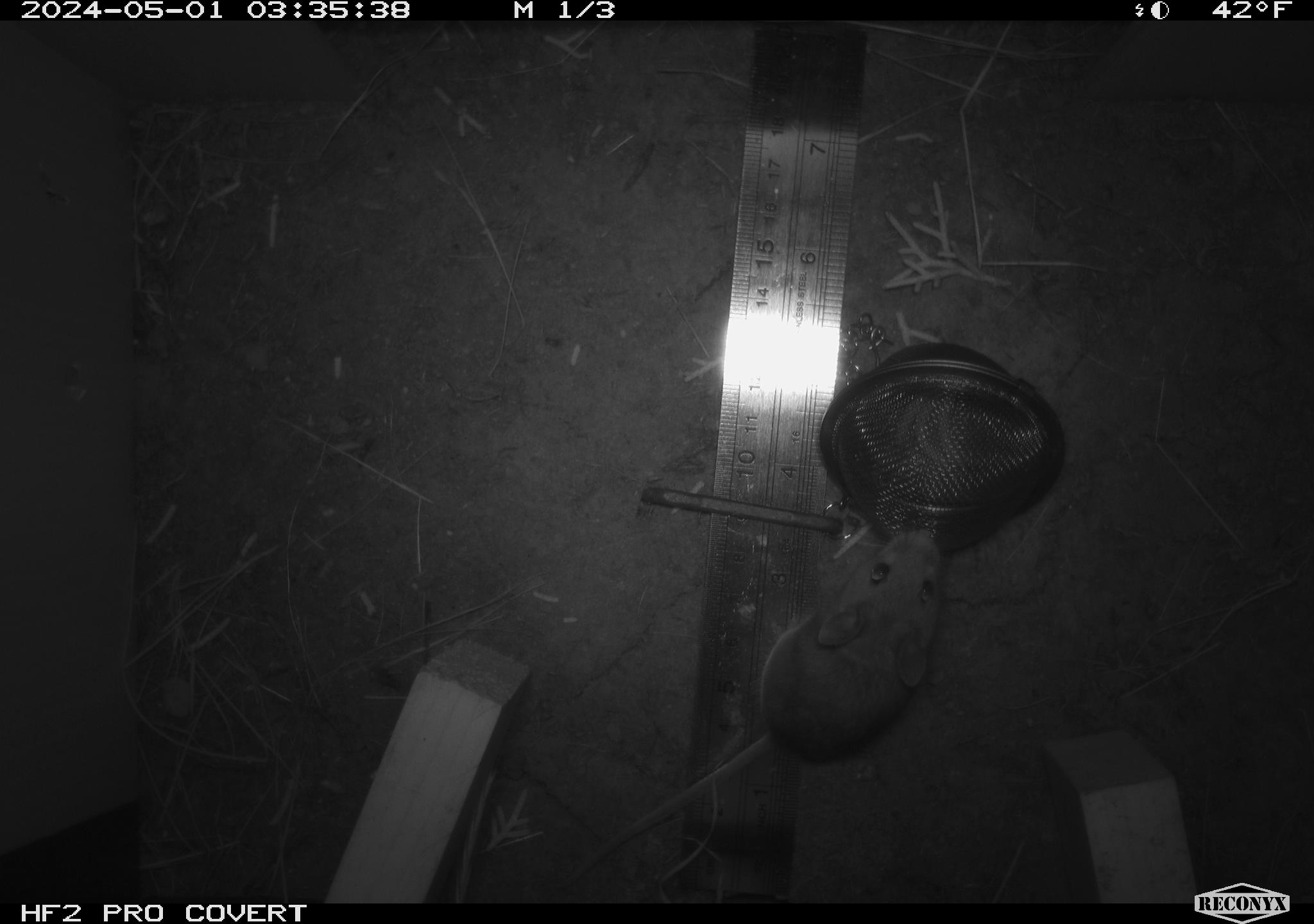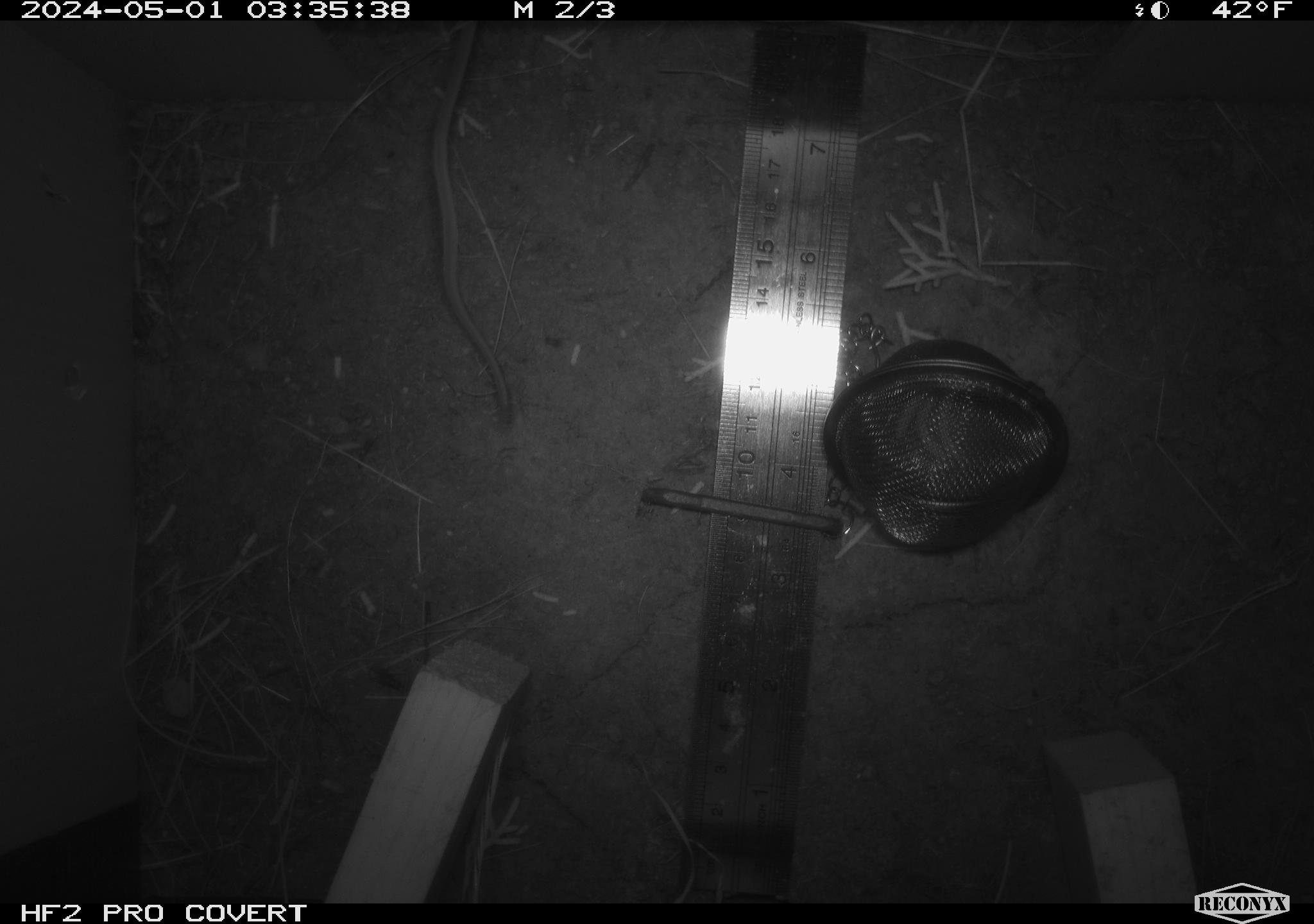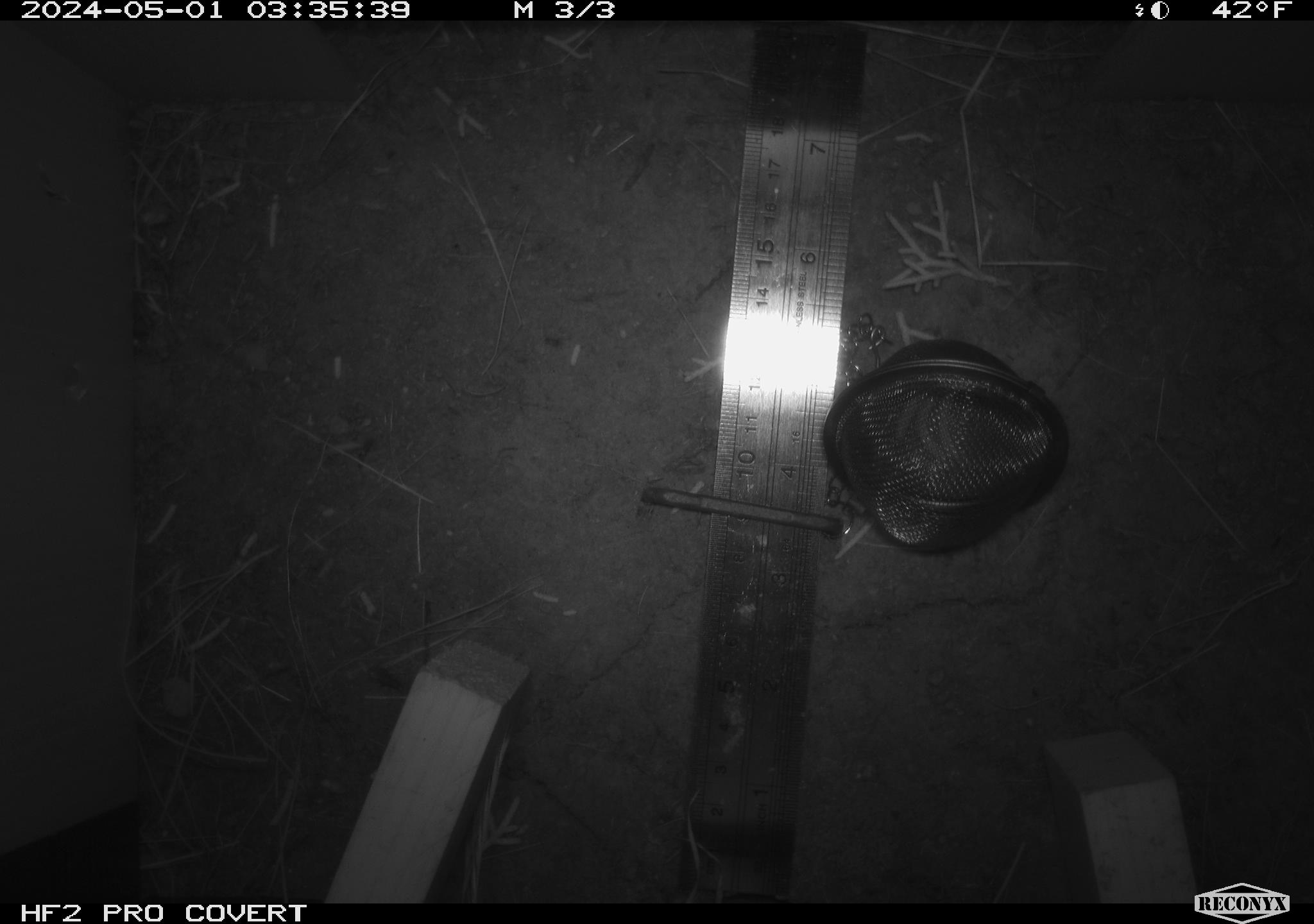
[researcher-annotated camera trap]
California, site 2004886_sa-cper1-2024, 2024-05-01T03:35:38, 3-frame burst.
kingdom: Animalia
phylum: Chordata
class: Mammalia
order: Rodentia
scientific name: Rodentia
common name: rodent